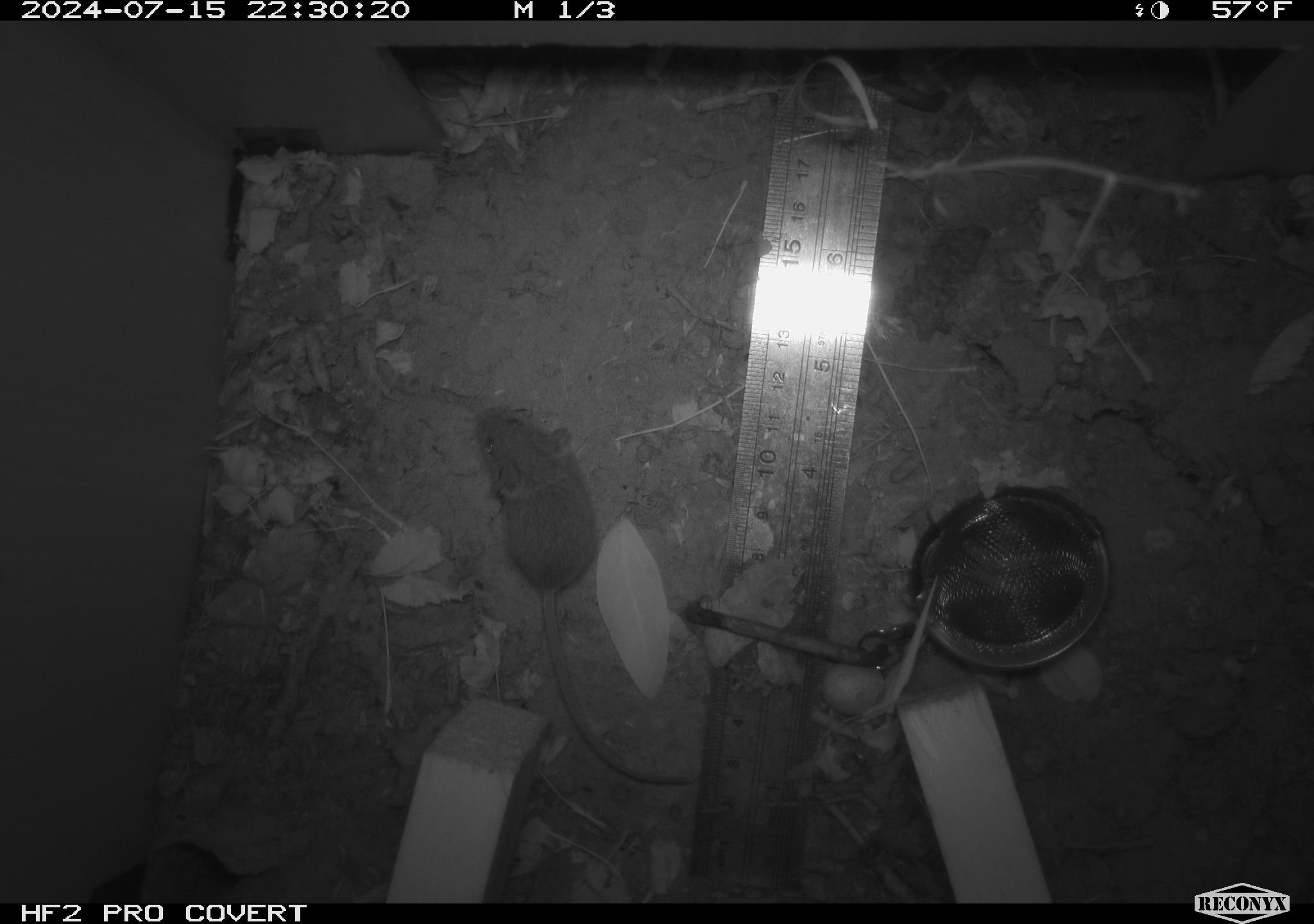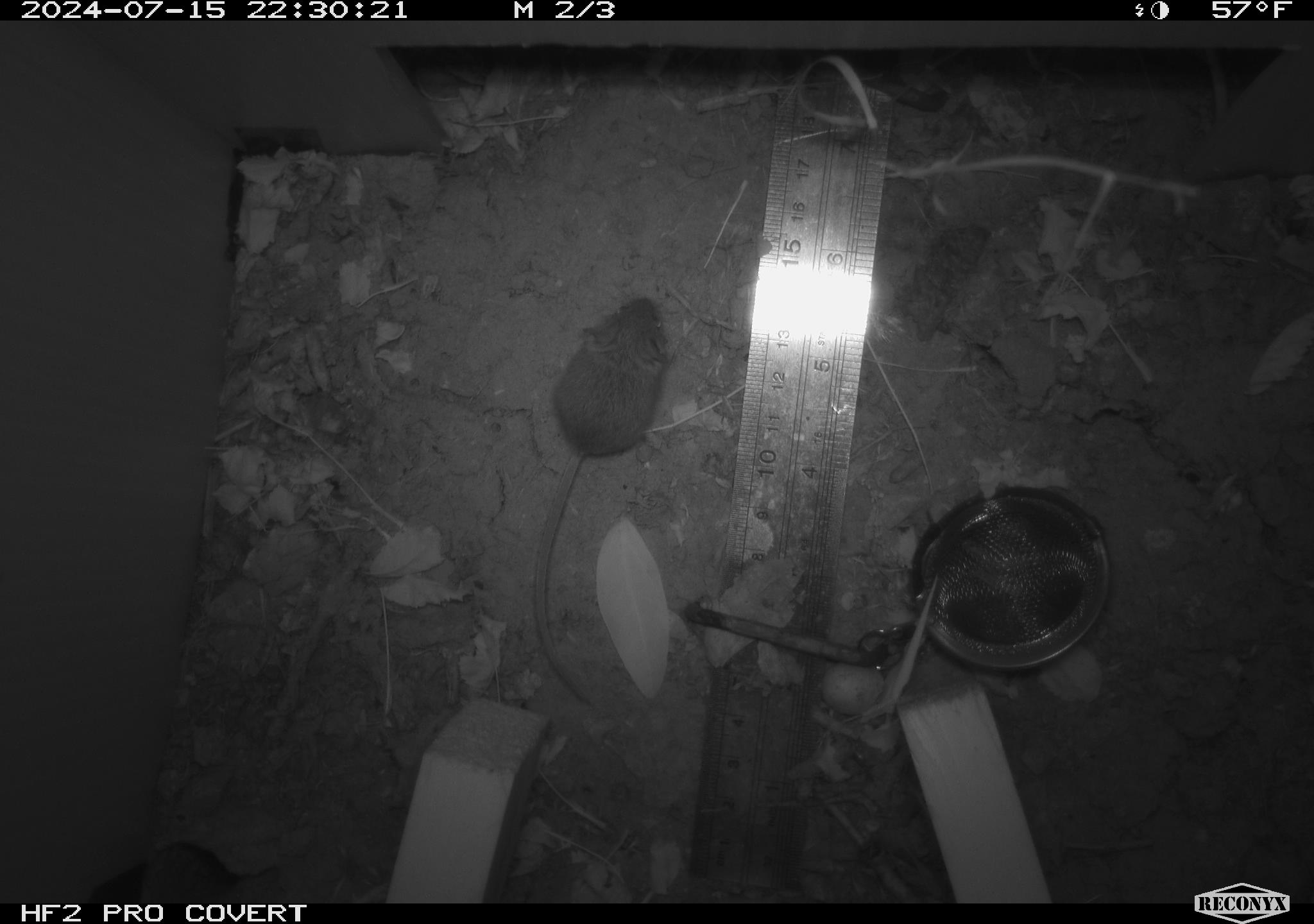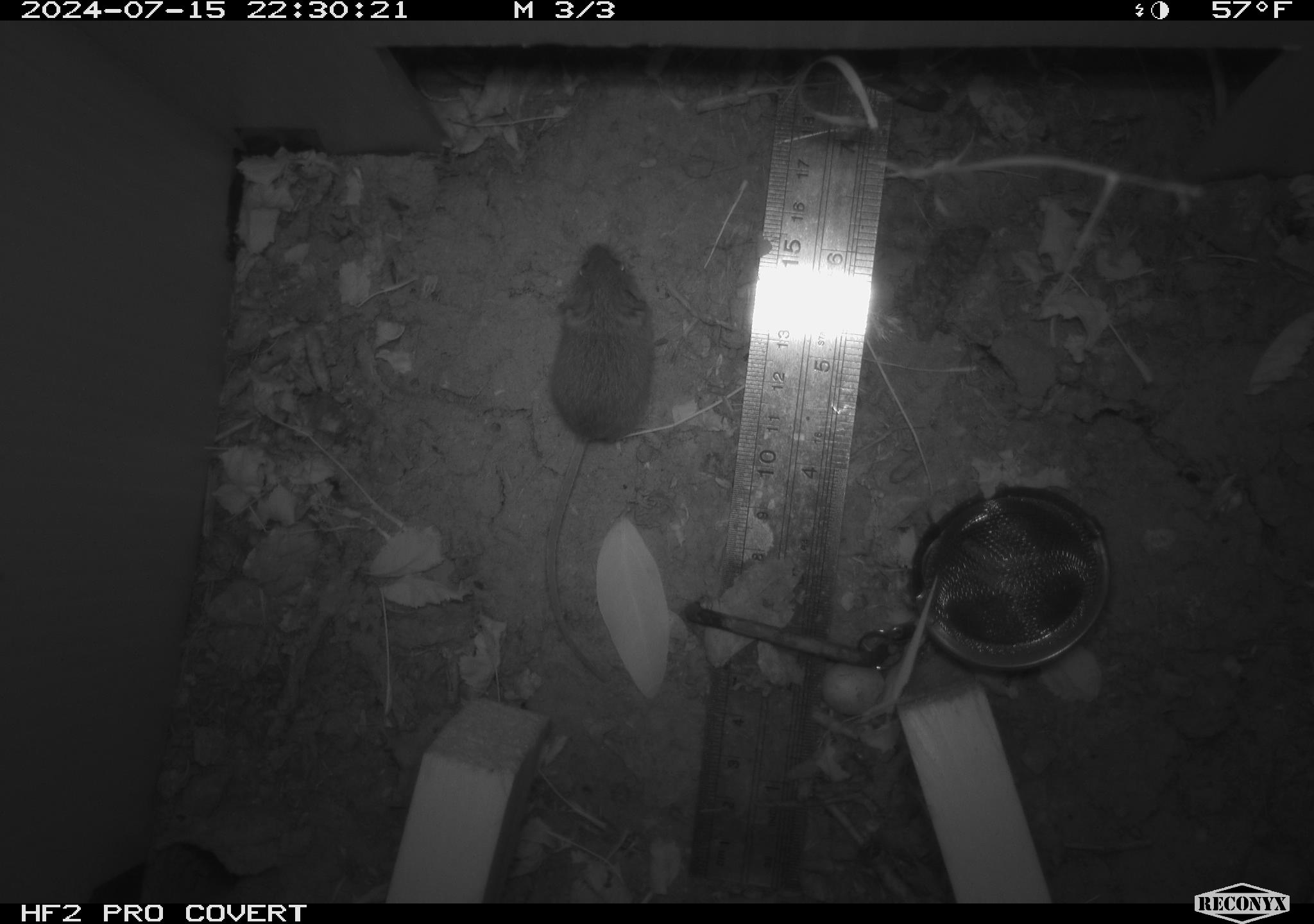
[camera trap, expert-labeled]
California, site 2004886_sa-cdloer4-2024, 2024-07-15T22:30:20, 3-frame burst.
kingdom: Animalia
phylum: Chordata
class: Mammalia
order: Rodentia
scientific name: Rodentia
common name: rodent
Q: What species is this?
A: Rodent (Rodentia).